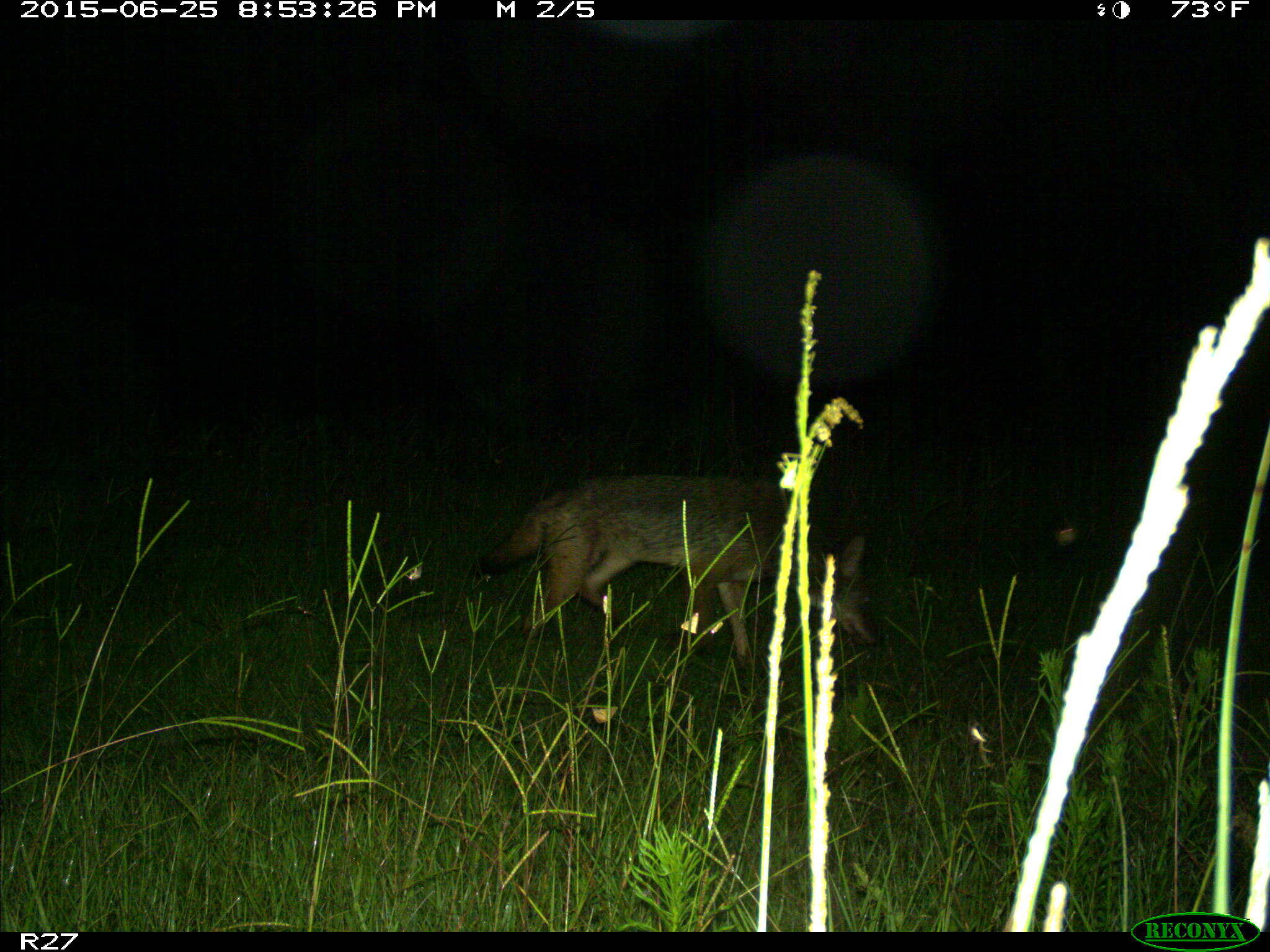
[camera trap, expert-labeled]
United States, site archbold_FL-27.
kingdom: Animalia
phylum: Chordata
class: Mammalia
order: Carnivora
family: Canidae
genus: Canis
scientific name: Canis latrans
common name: coyote